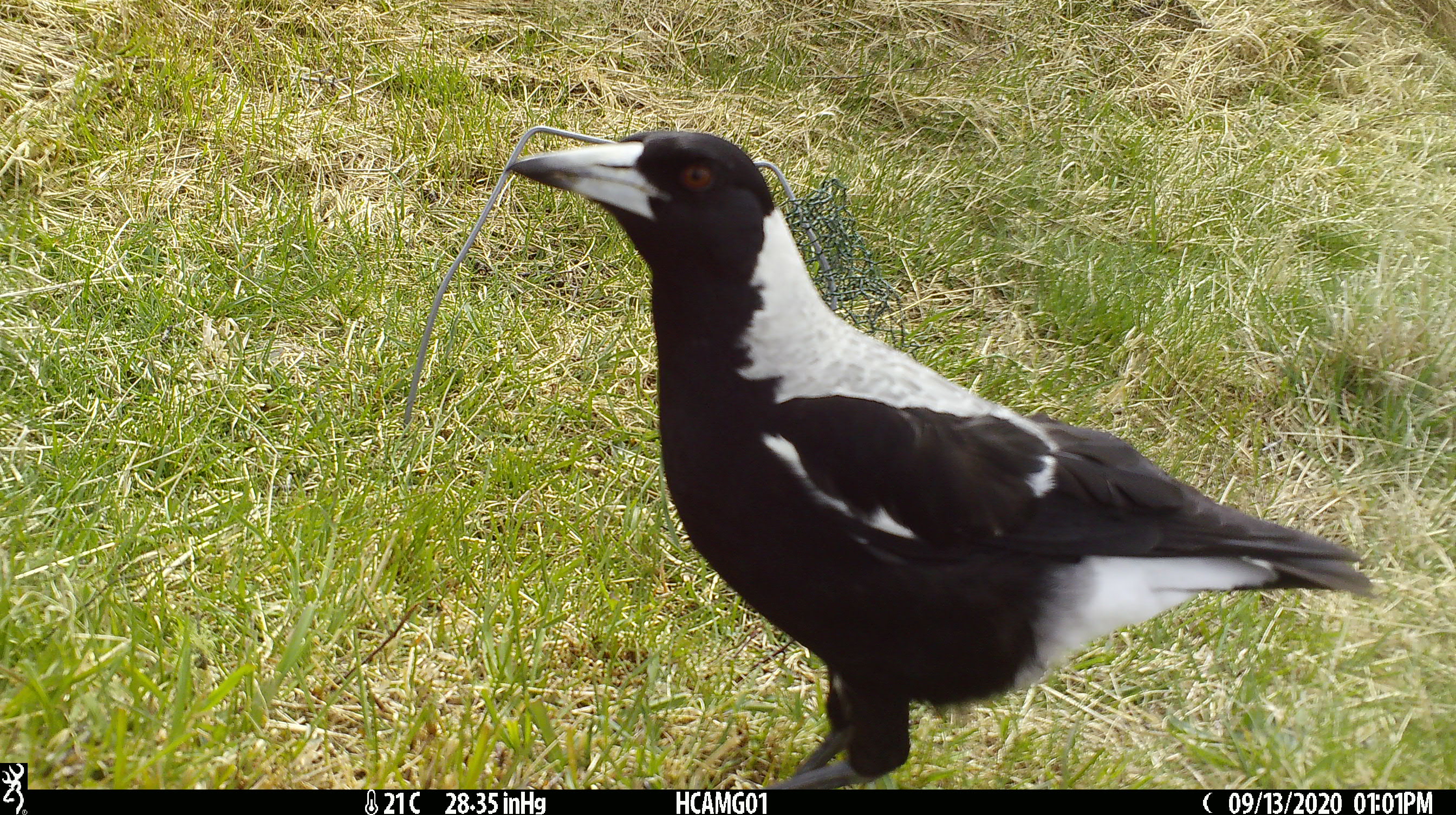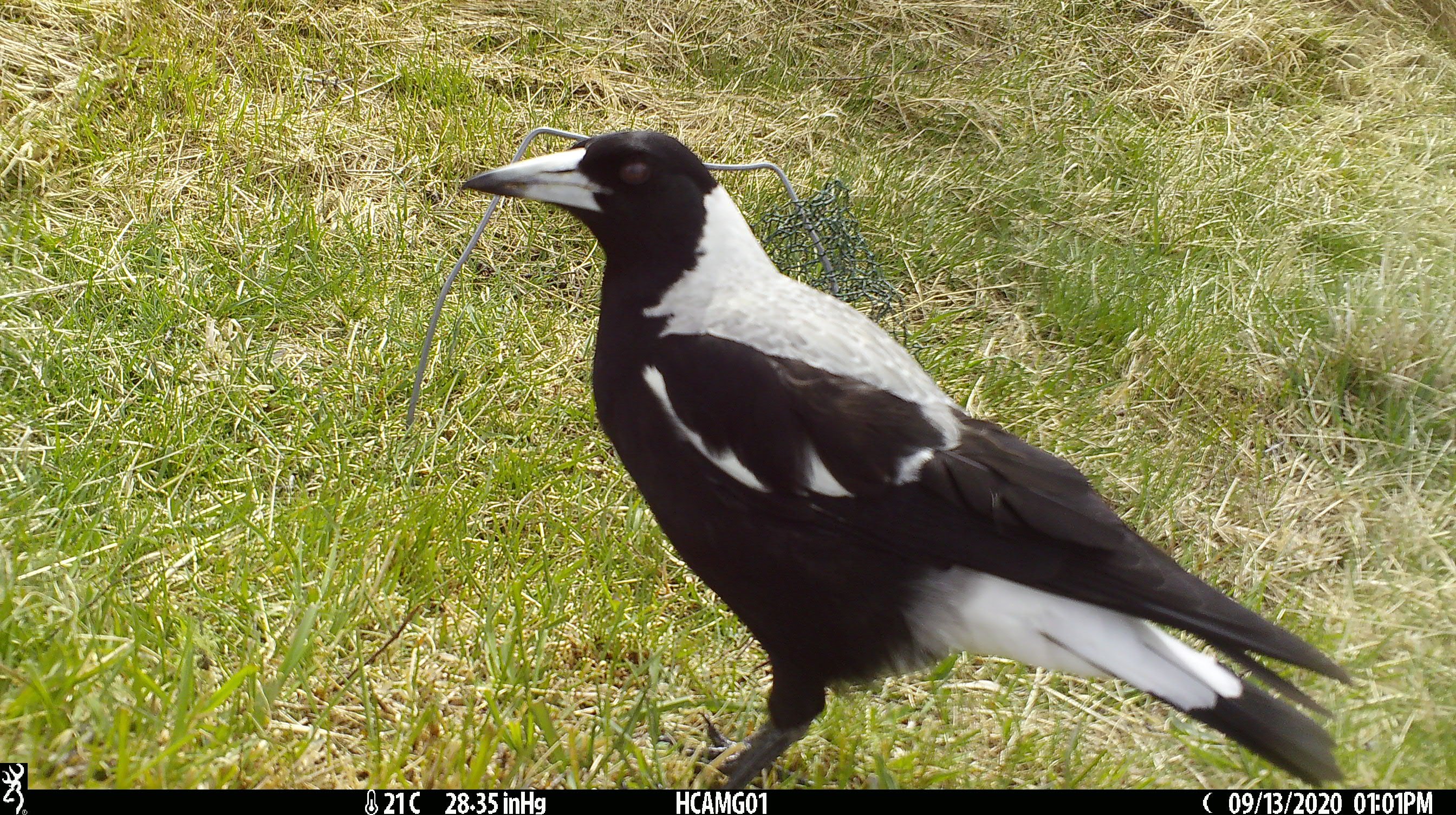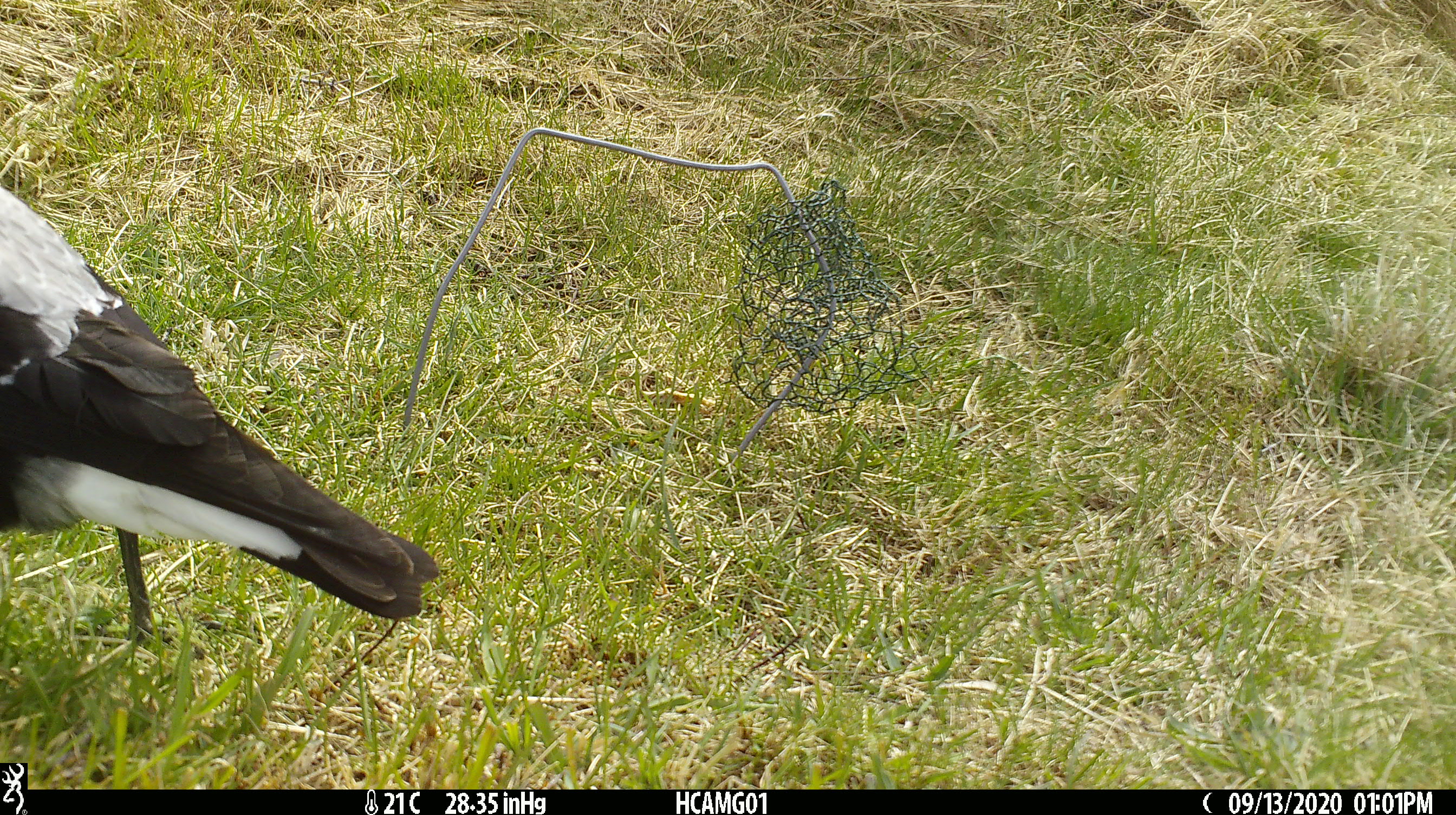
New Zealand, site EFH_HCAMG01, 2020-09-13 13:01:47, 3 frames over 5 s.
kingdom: Animalia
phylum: Chordata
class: Aves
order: Passeriformes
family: Artamidae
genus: Gymnorhina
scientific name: Gymnorhina tibicen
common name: australian magpie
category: magpie